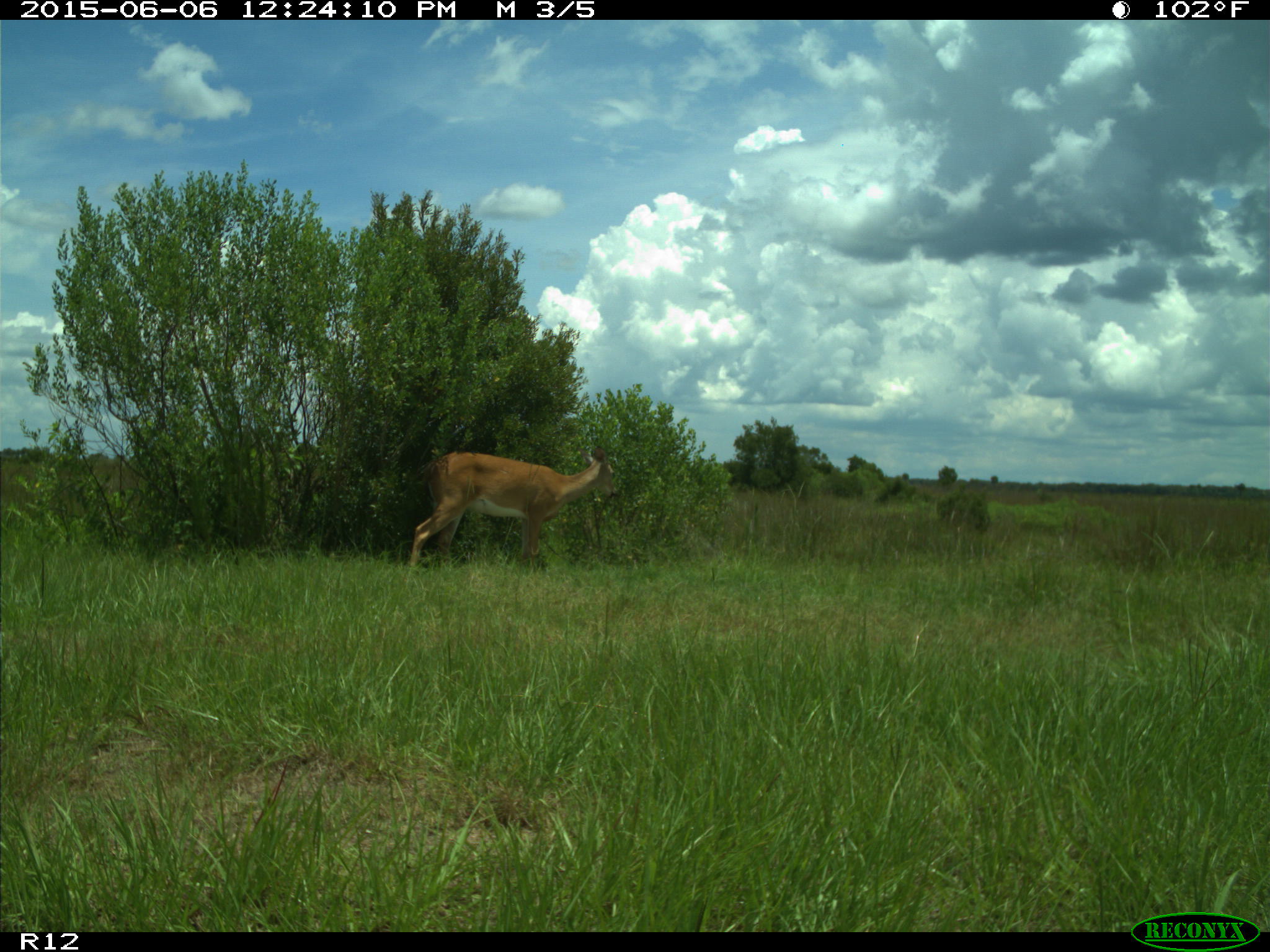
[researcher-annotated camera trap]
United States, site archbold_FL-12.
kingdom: Animalia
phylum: Chordata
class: Mammalia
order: Artiodactyla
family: Cervidae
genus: Odocoileus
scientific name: Odocoileus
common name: deer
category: unidentified deer